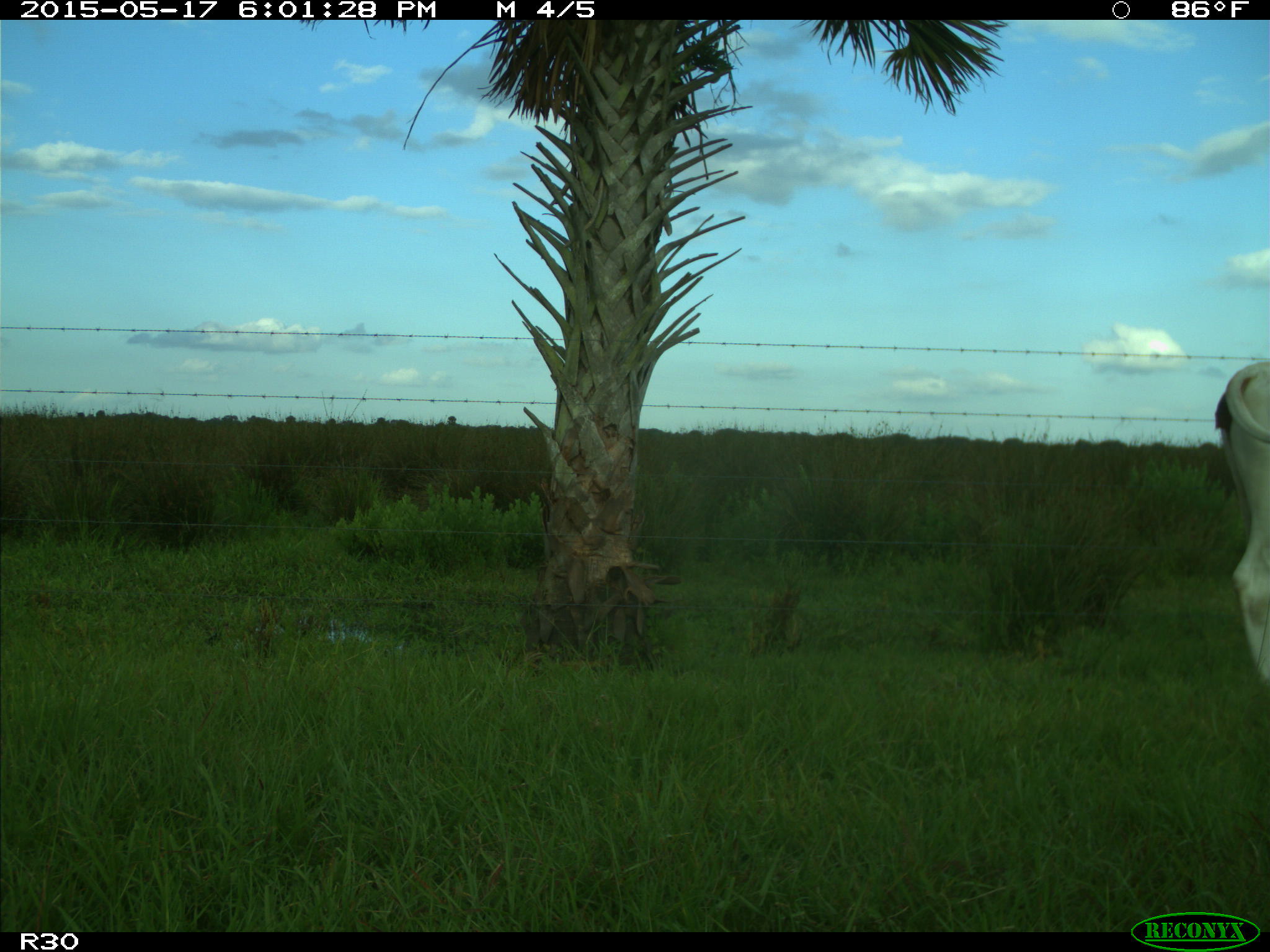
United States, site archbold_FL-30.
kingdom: Animalia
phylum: Chordata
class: Mammalia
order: Artiodactyla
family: Bovidae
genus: Bos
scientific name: Bos taurus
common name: domestic cow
Bos taurus (domestic cow).